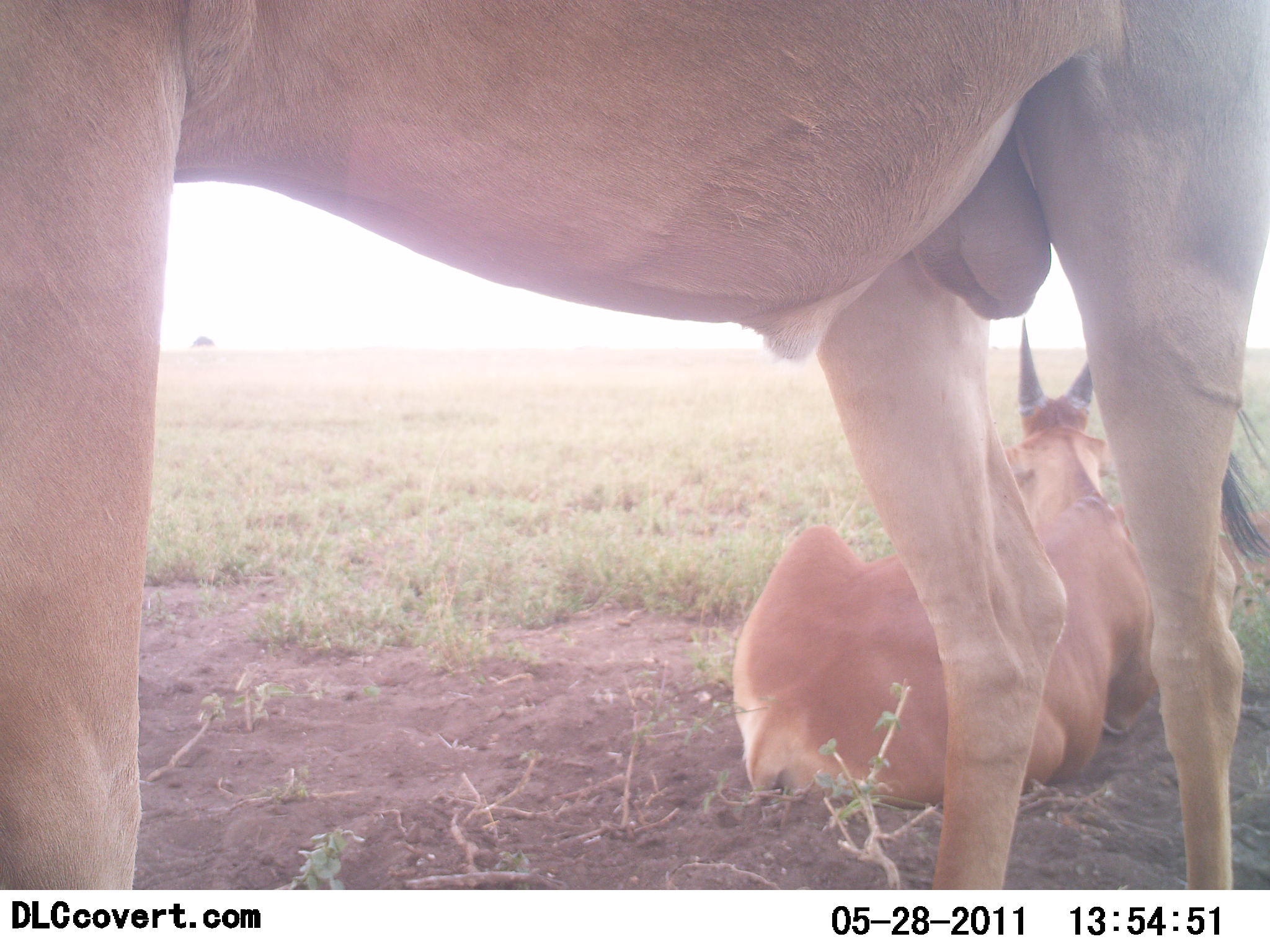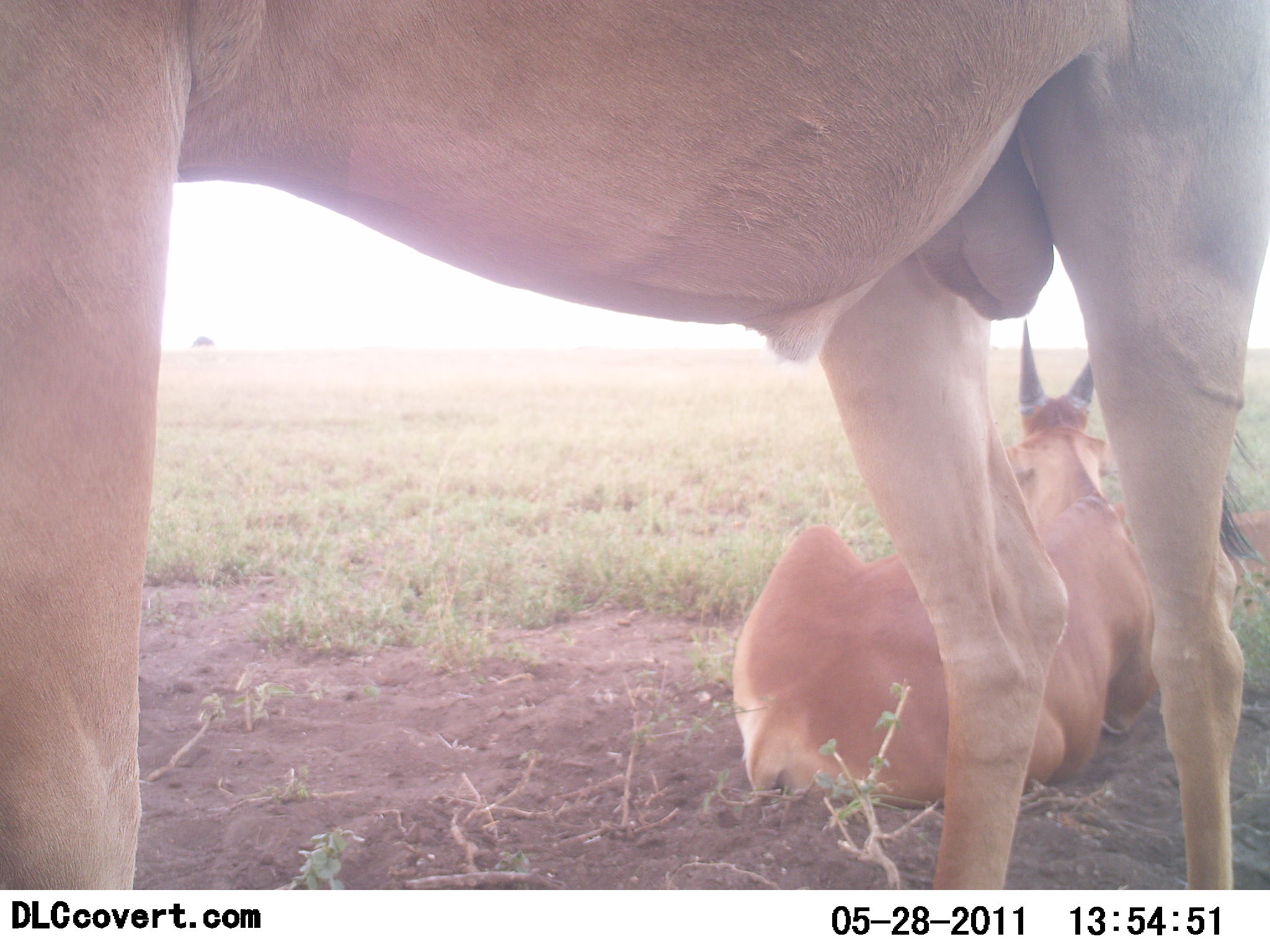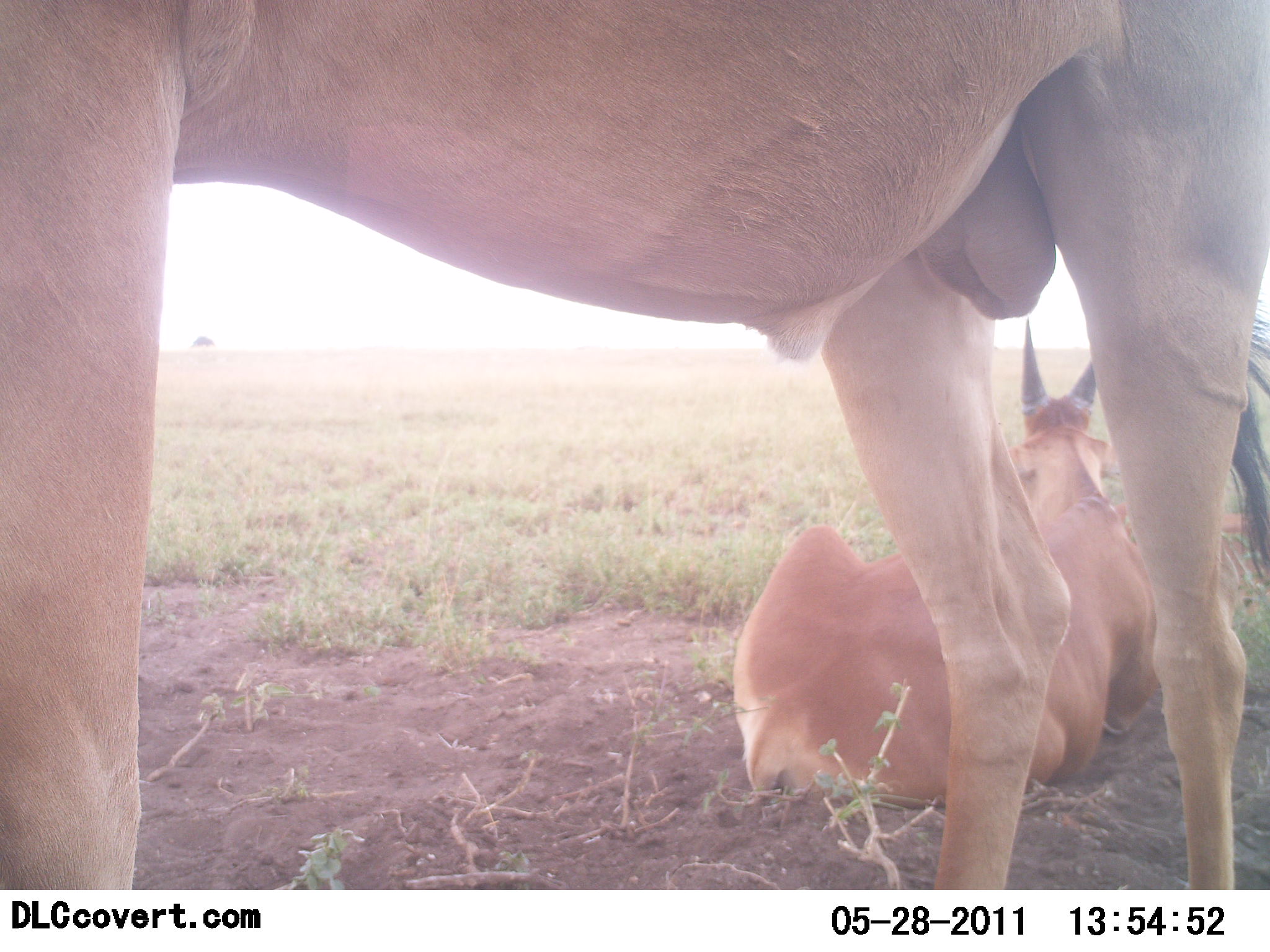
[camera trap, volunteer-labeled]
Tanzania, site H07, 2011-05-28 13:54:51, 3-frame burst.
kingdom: Animalia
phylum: Chordata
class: Mammalia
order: Artiodactyla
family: Bovidae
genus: Tragelaphus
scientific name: Tragelaphus oryx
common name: eland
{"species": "eland (Tragelaphus oryx)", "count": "2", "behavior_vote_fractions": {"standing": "90%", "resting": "100%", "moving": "0%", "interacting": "0%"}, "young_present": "0%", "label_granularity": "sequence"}